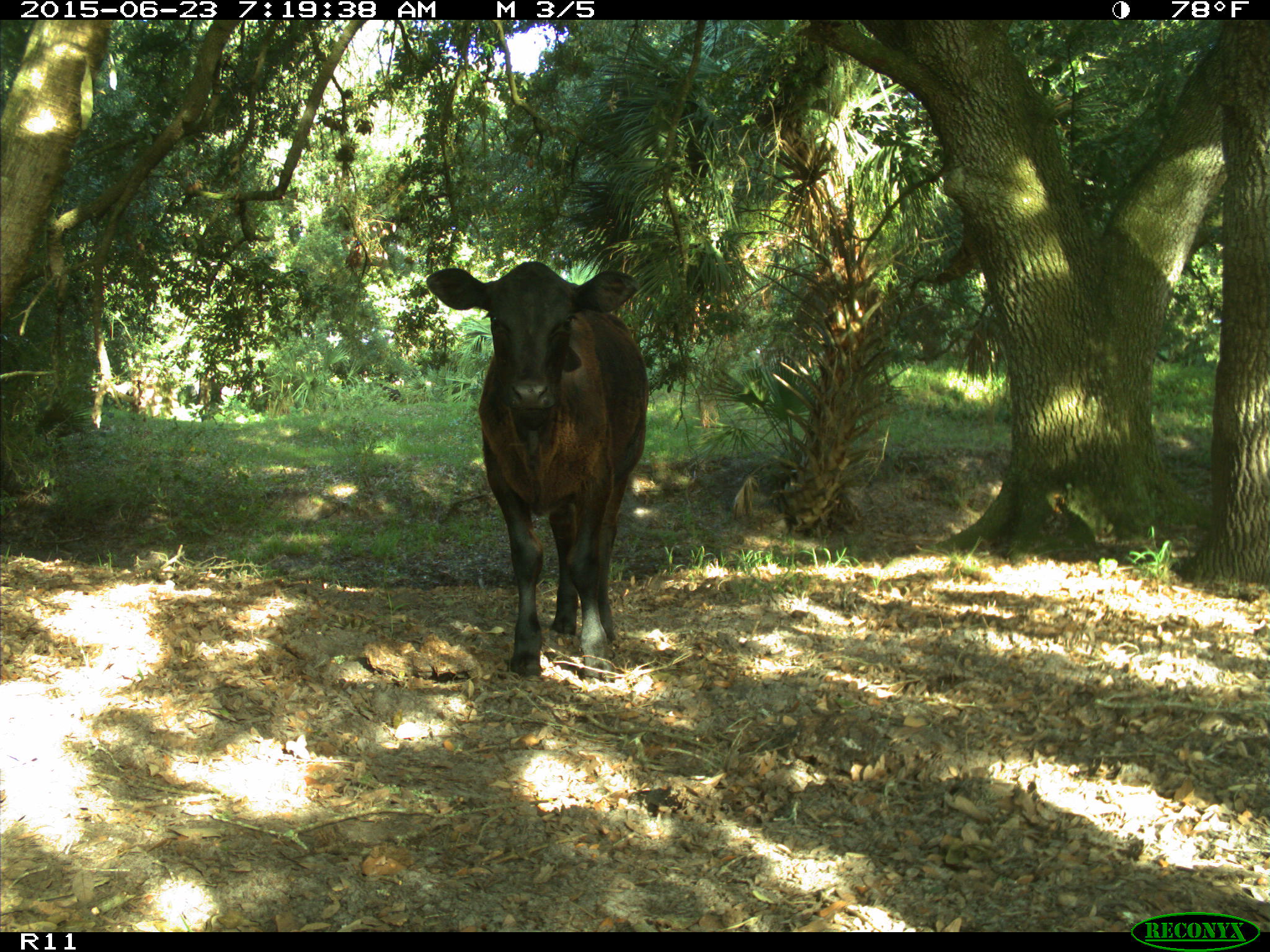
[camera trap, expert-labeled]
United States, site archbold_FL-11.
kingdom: Animalia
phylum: Chordata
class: Mammalia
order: Artiodactyla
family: Bovidae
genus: Bos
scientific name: Bos taurus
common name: domestic cow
Bos taurus (domestic cow).